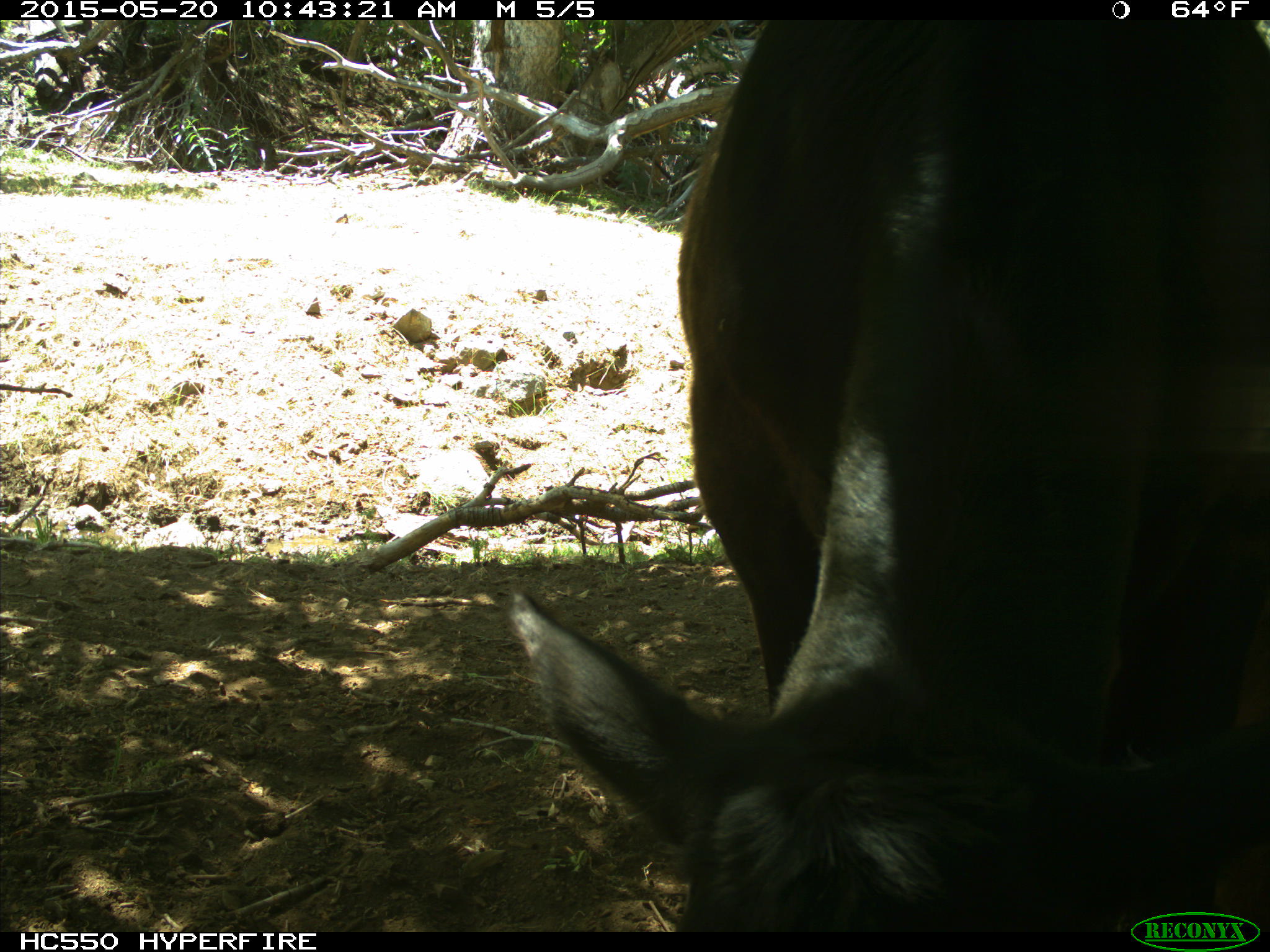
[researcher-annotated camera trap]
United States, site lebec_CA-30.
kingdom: Animalia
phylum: Chordata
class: Mammalia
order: Artiodactyla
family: Bovidae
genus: Bos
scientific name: Bos taurus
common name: domestic cow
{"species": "Bos taurus (domestic cow)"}